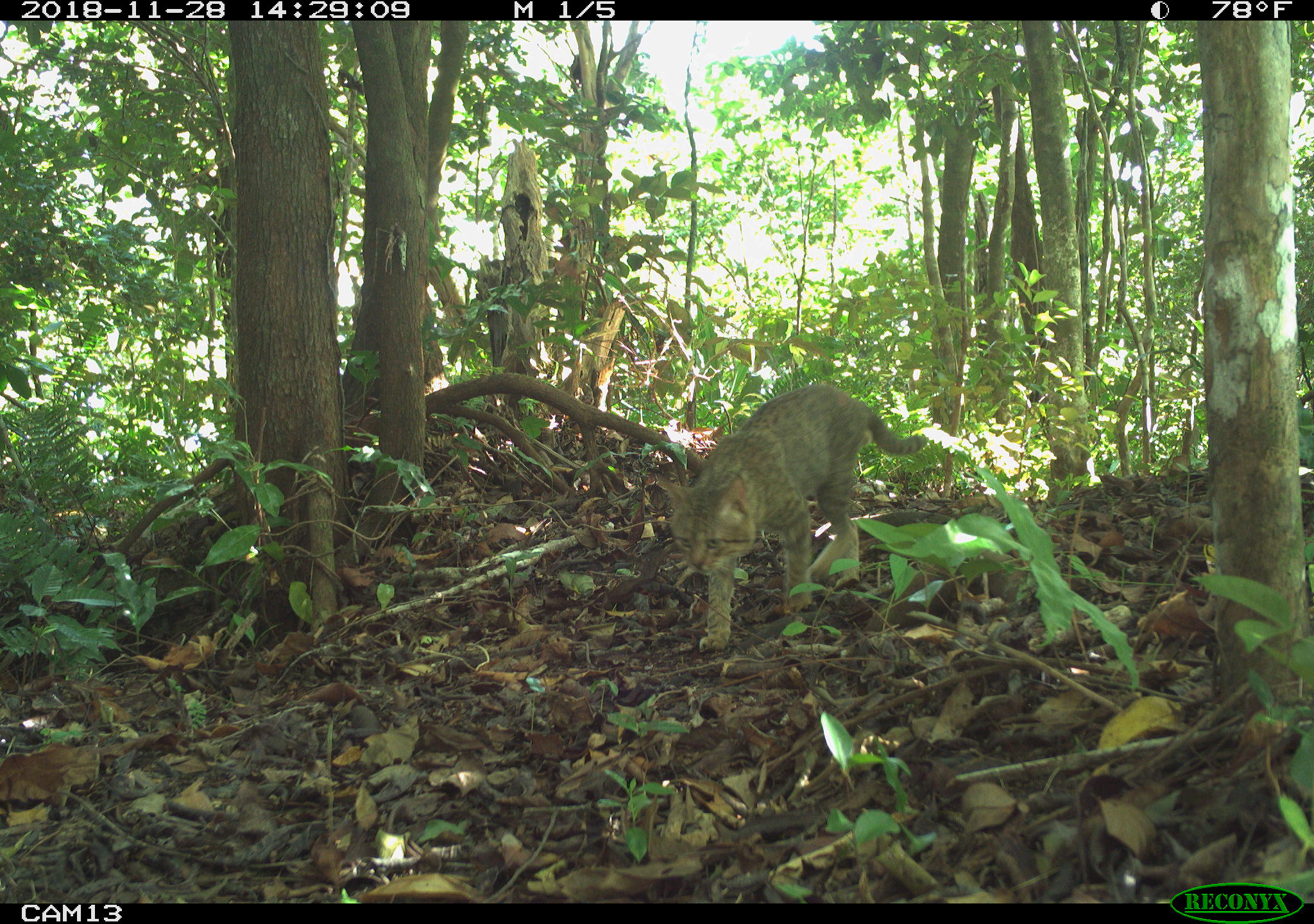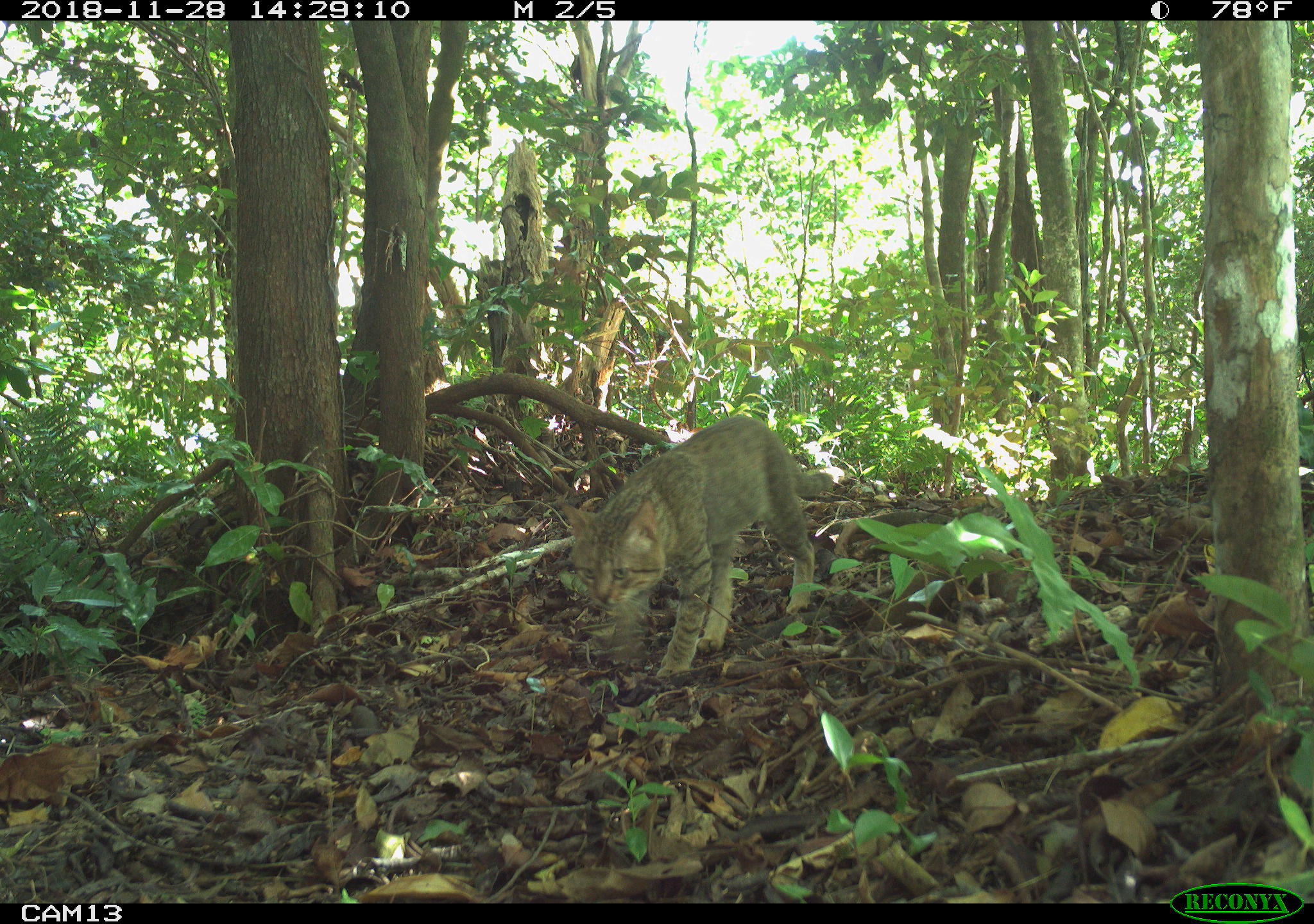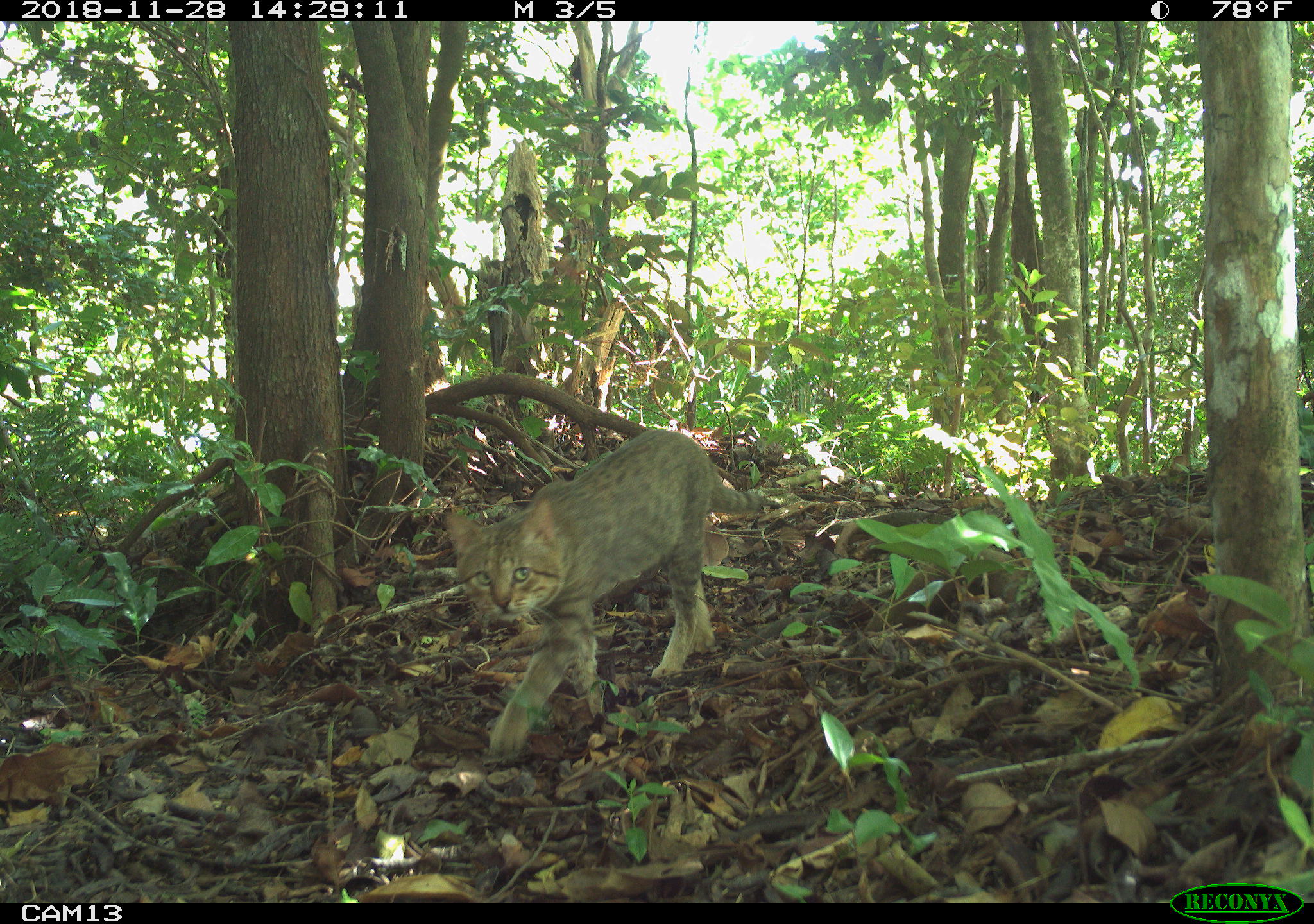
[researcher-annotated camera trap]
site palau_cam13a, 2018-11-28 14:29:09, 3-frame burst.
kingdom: Animalia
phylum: Chordata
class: Mammalia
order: Carnivora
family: Felidae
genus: Felis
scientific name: Felis catus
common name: cat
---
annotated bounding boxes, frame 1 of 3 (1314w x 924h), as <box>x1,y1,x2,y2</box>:
cat: <box>657,384,926,644</box>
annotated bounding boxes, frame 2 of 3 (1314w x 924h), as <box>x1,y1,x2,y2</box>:
cat: <box>549,414,812,673</box>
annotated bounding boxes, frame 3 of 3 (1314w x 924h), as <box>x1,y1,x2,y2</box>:
cat: <box>436,425,758,755</box>